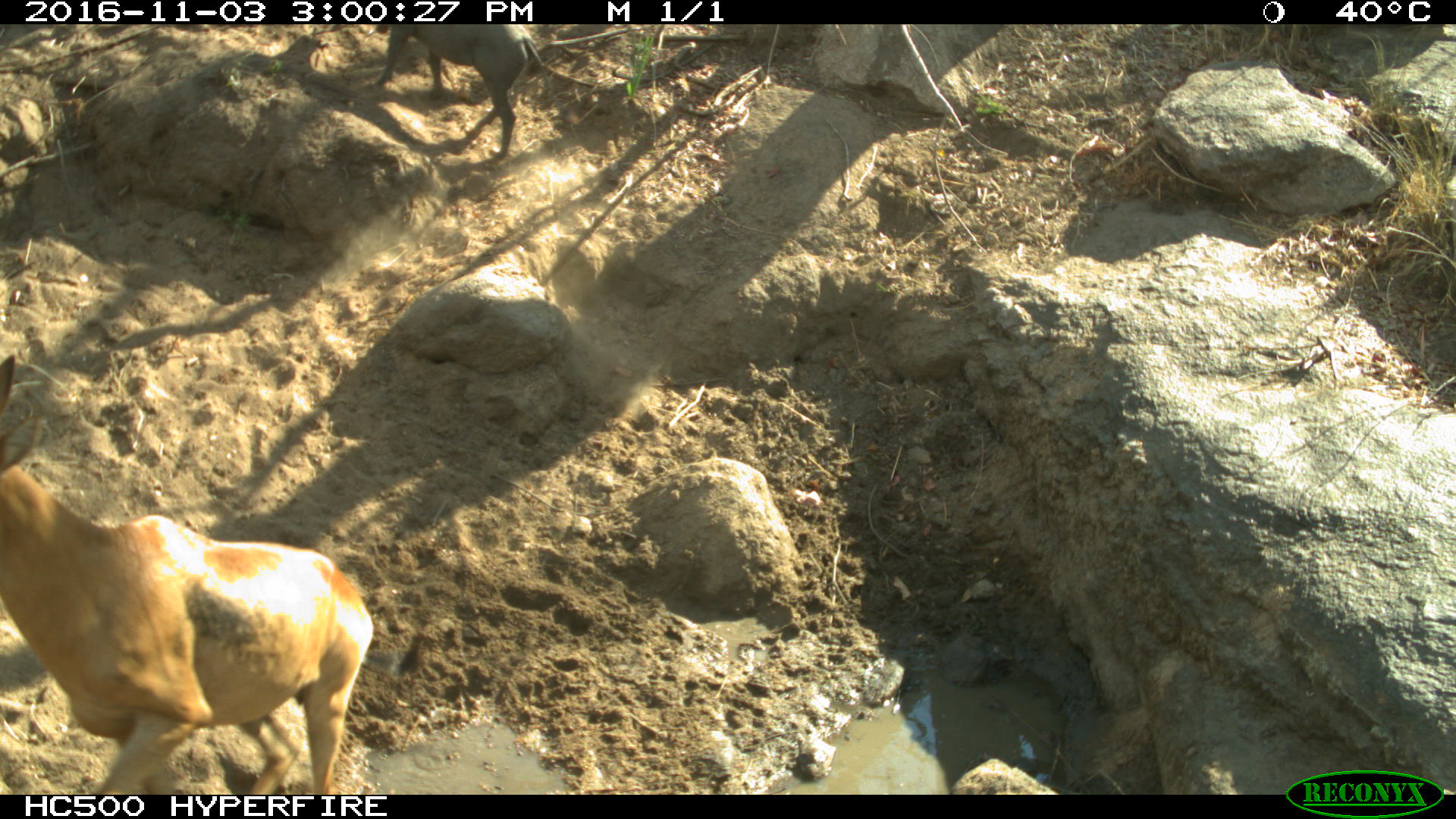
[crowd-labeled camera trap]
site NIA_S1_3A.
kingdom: Animalia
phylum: Chordata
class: Mammalia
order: Artiodactyla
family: Suidae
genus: Phacochoerus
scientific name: Phacochoerus africanus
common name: warthog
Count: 1.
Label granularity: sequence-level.